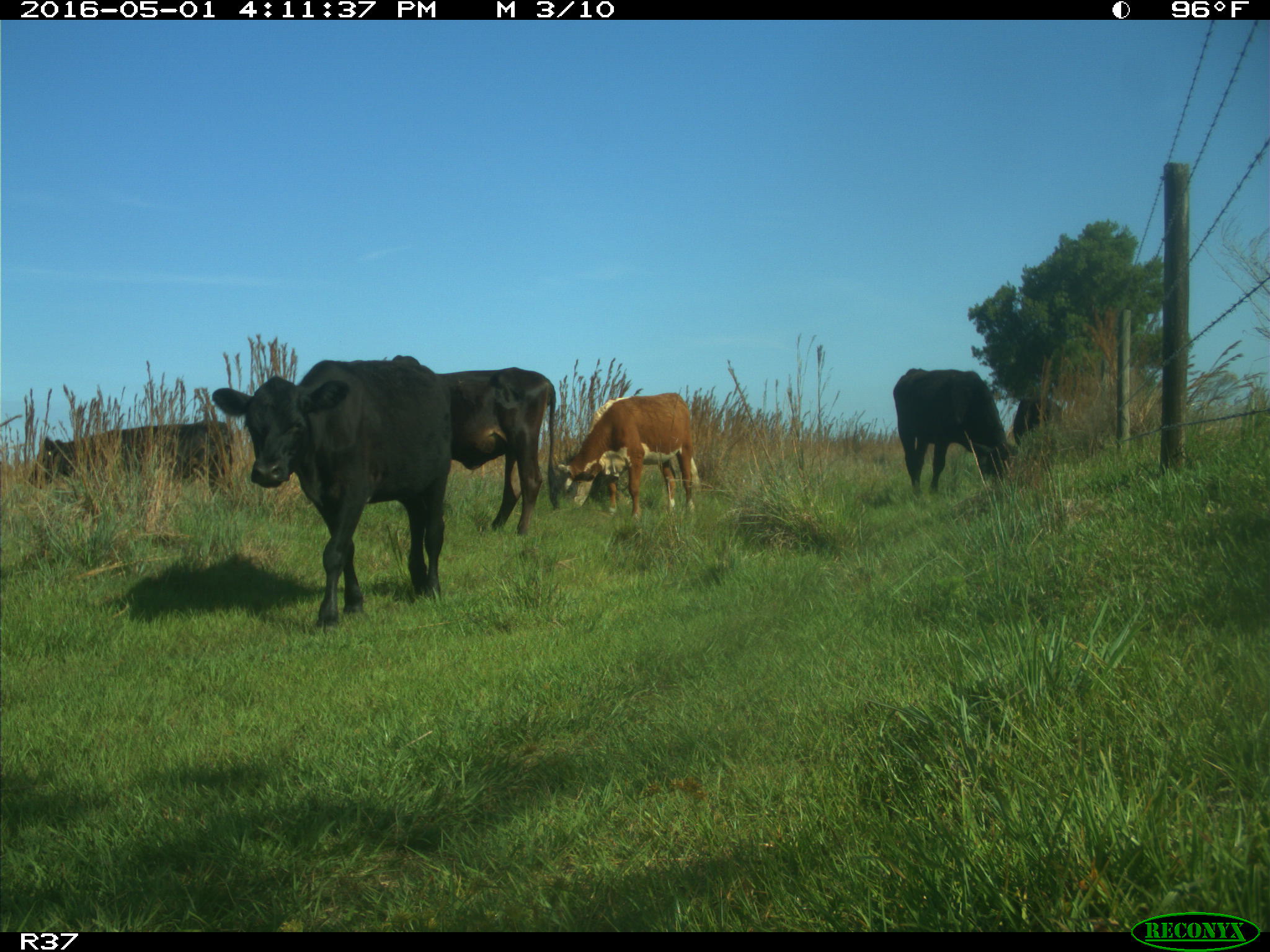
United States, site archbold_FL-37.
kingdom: Animalia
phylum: Chordata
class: Mammalia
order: Artiodactyla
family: Bovidae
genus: Bos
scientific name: Bos taurus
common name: domestic cow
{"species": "Bos taurus (domestic cow)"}